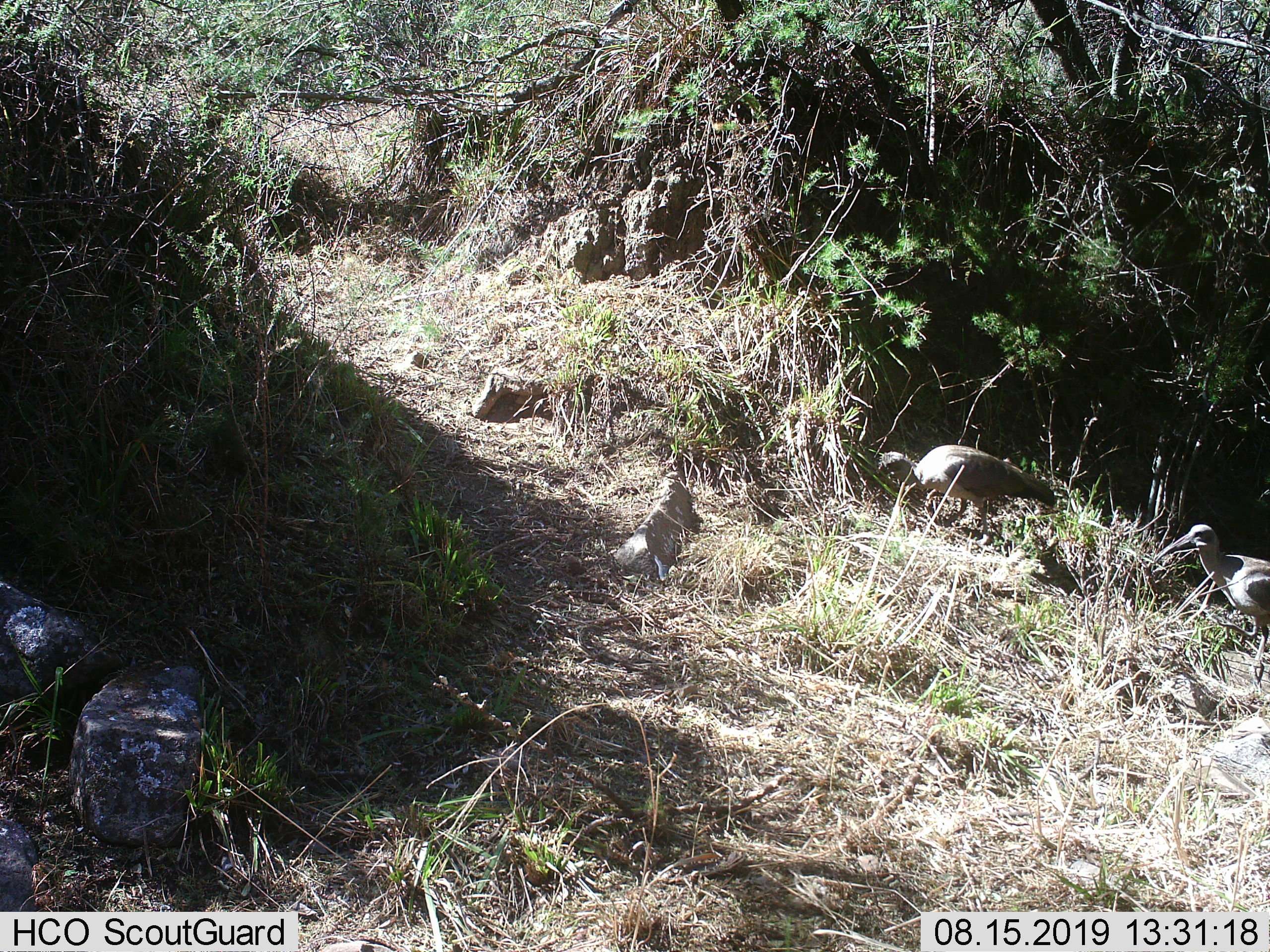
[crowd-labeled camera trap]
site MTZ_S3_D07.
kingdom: Animalia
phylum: Chordata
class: Aves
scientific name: Aves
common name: bird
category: birdother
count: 2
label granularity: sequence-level